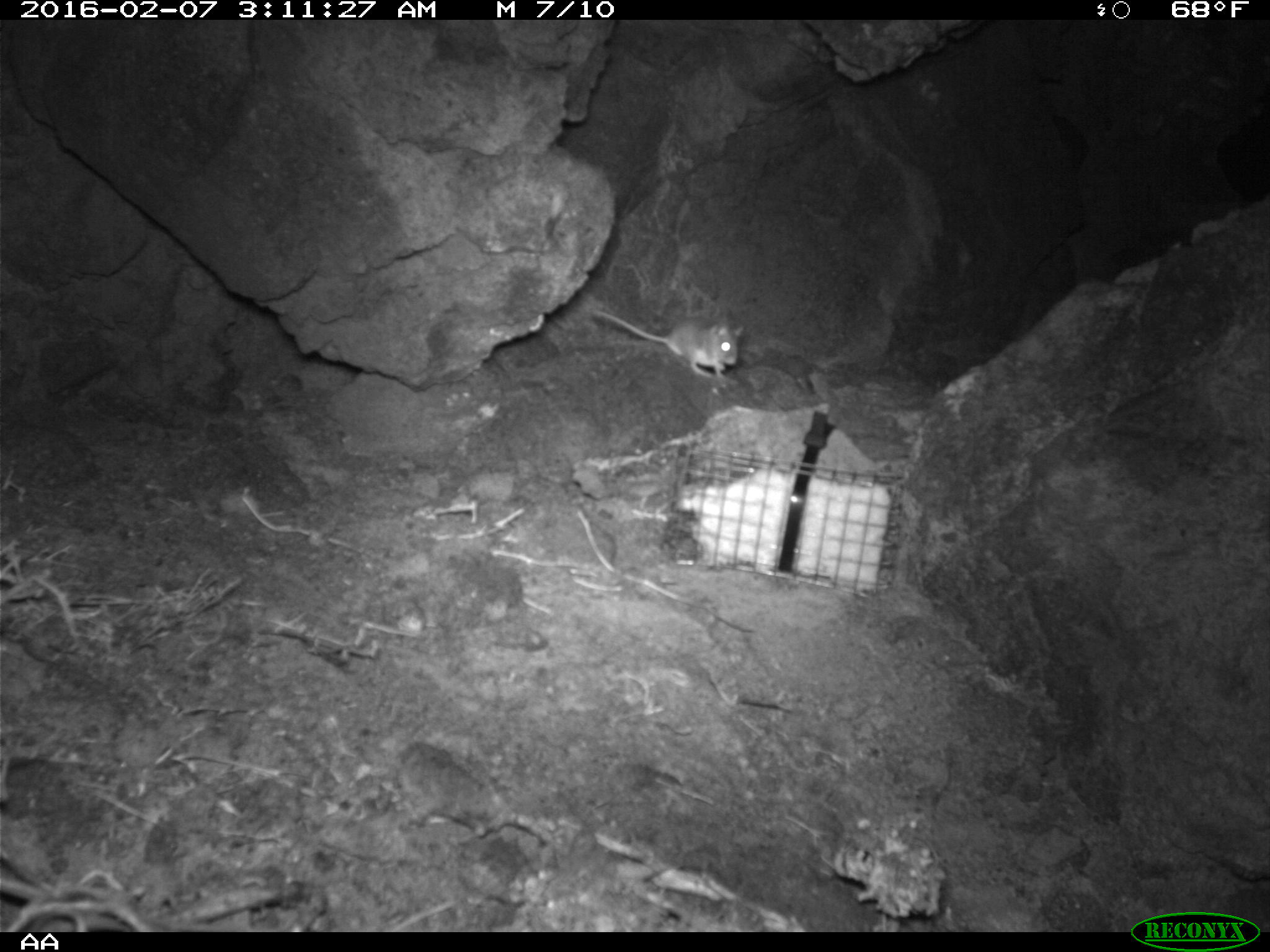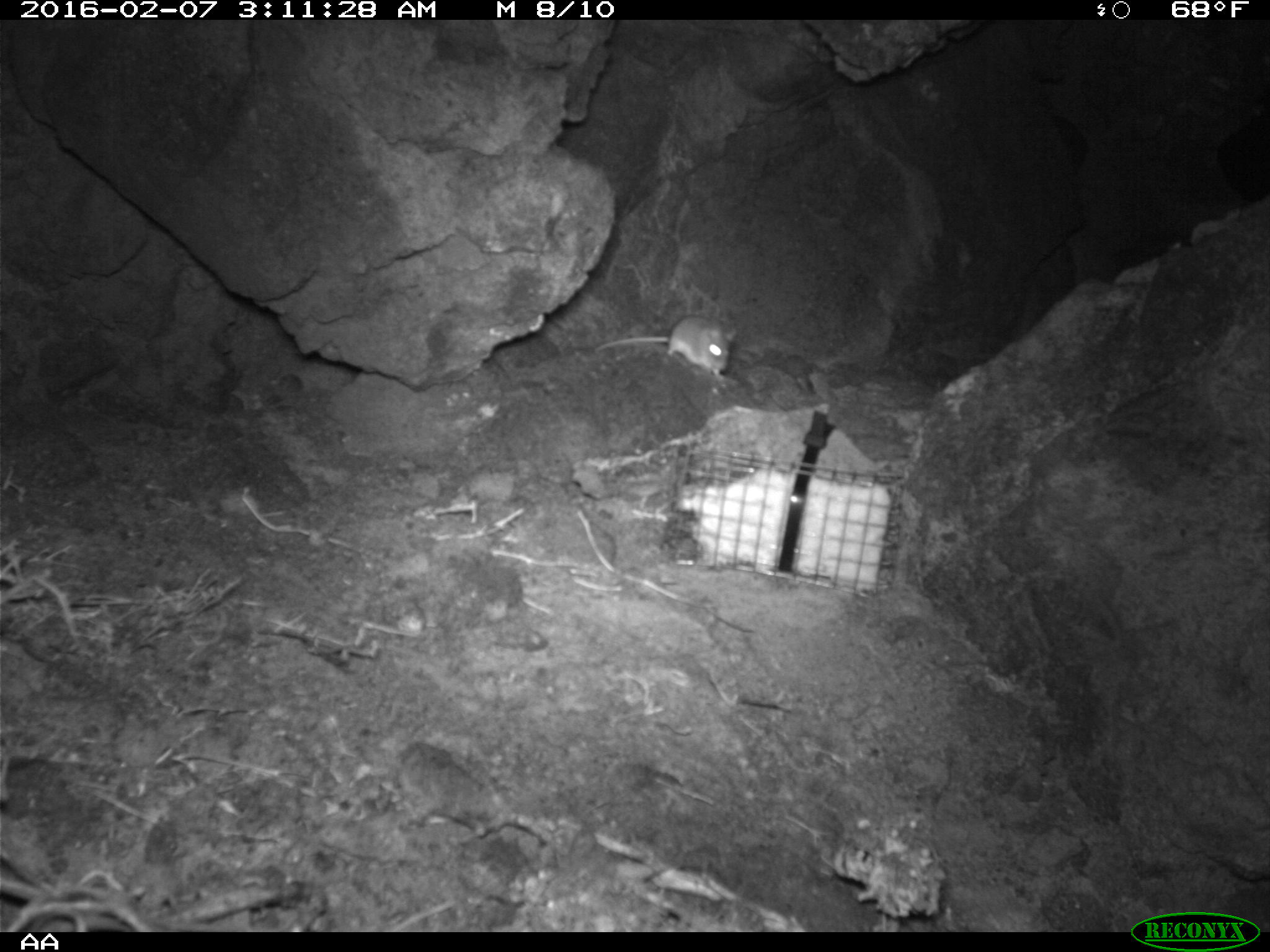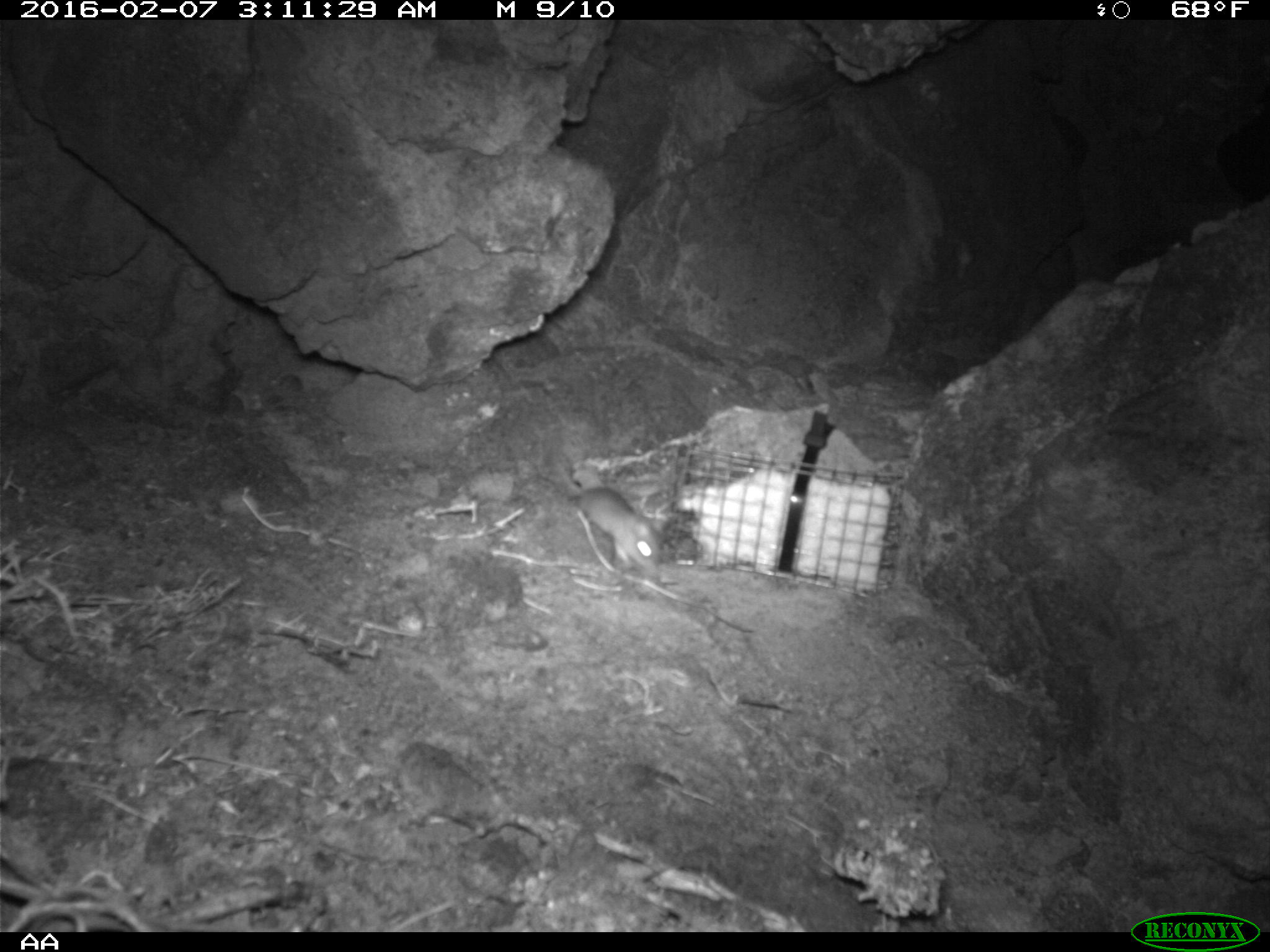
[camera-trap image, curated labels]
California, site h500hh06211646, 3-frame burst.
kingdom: Animalia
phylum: Chordata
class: Mammalia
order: Rodentia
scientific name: Rodentia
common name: rodent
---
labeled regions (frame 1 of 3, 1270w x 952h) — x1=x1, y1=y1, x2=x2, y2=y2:
rodent: x1=592, y1=308, x2=742, y2=377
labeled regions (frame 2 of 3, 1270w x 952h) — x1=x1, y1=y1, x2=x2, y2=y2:
rodent: x1=589, y1=314, x2=741, y2=386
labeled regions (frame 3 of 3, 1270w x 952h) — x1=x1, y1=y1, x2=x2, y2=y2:
rodent: x1=562, y1=466, x2=662, y2=583